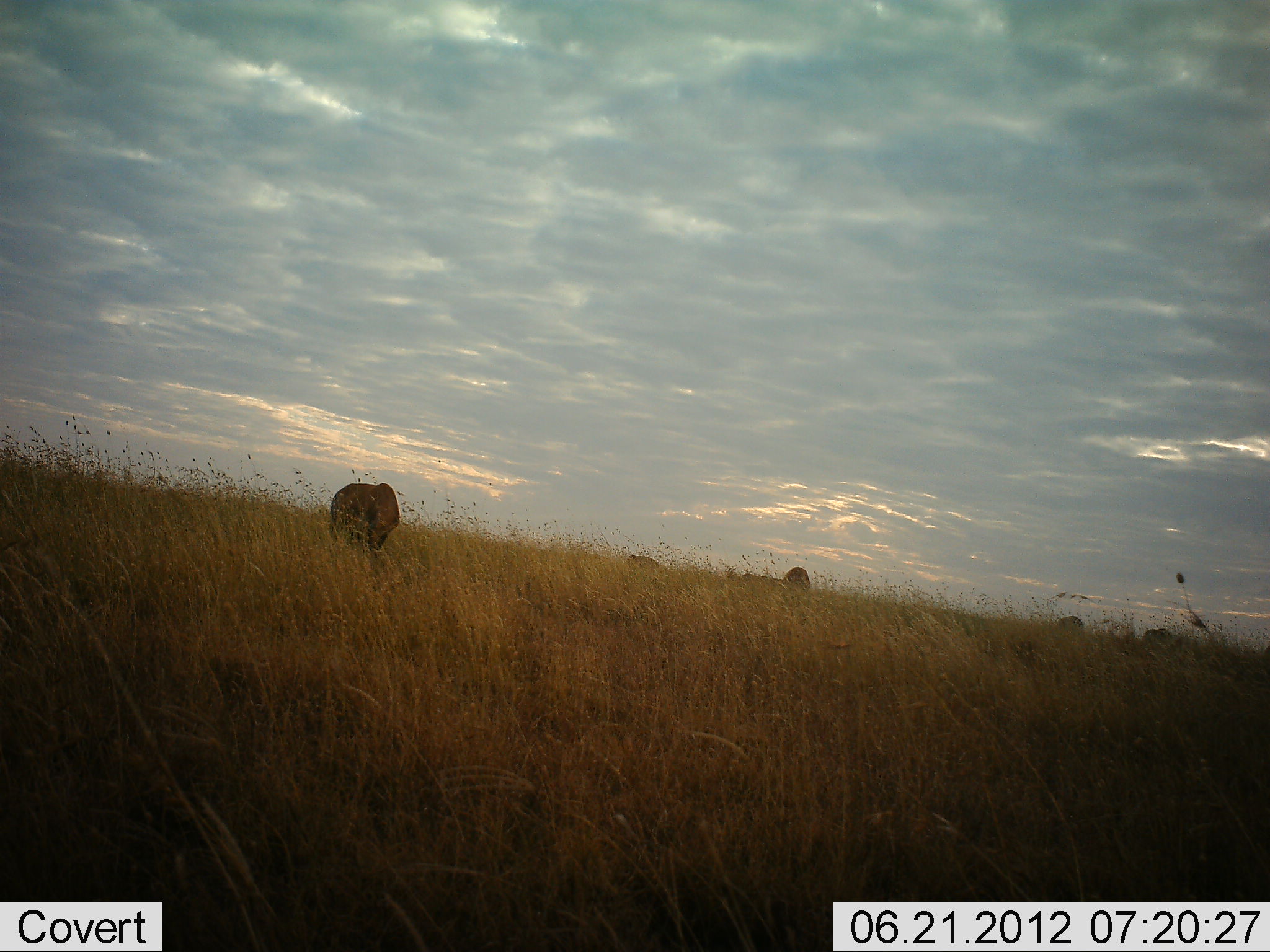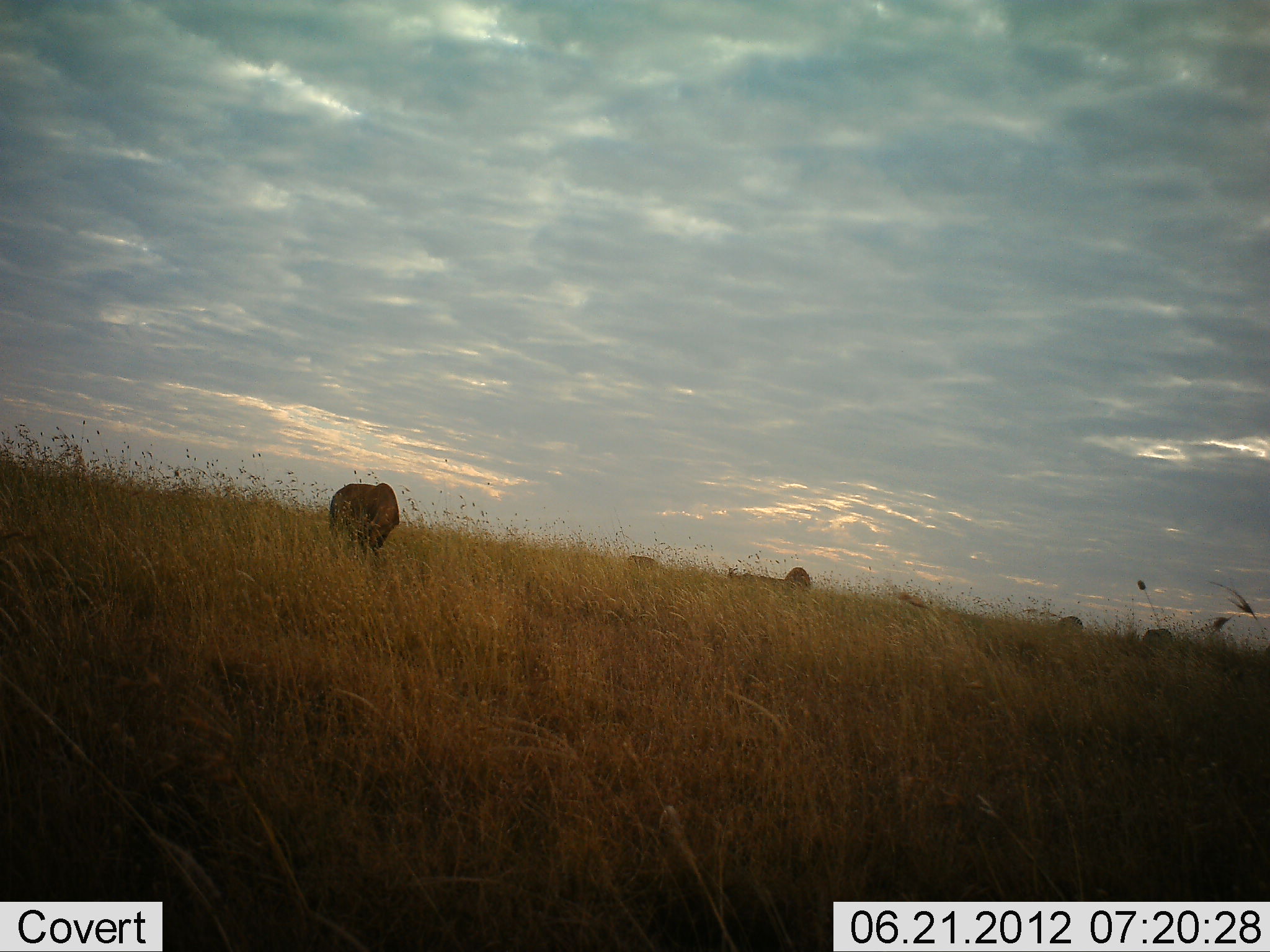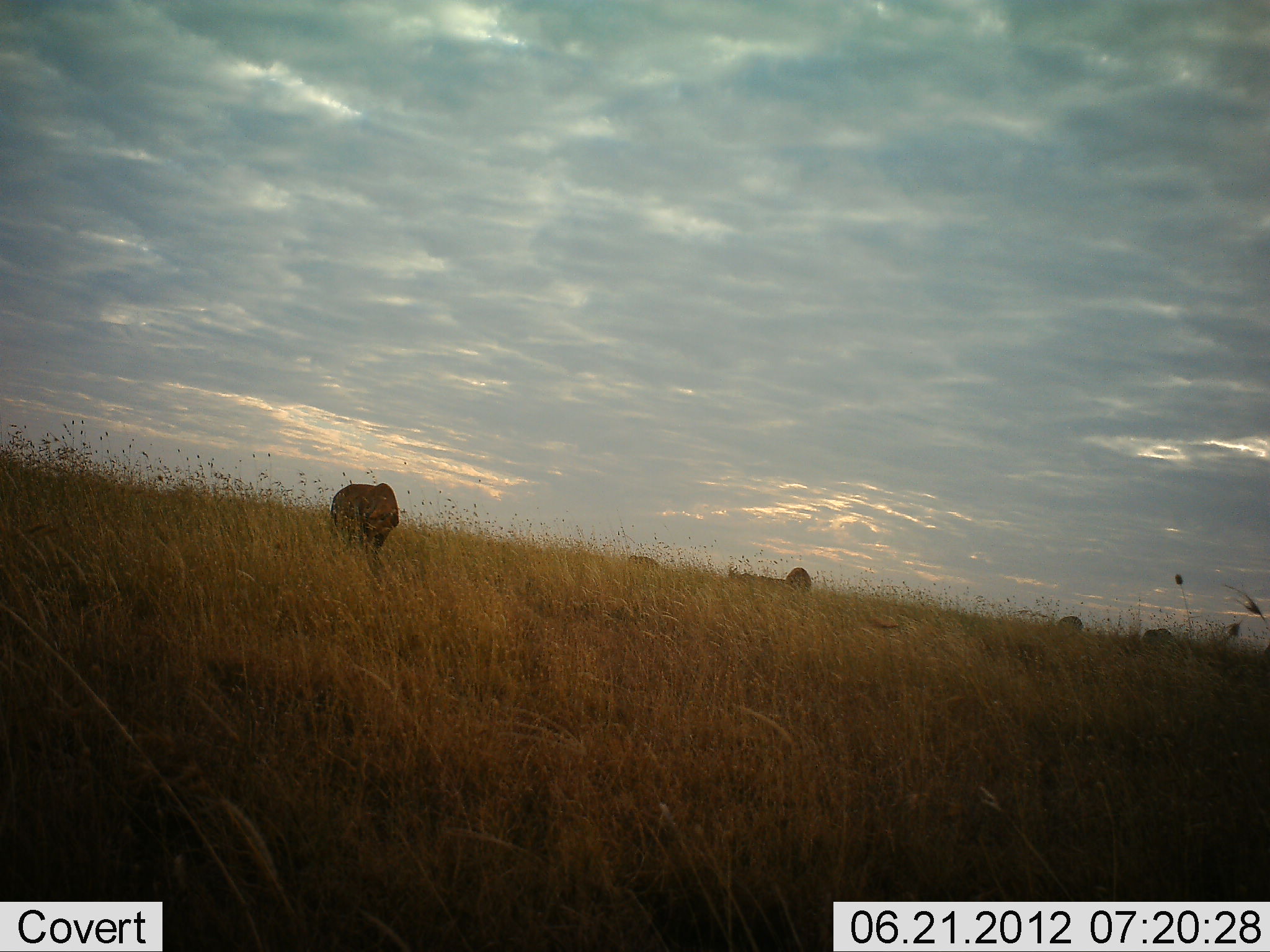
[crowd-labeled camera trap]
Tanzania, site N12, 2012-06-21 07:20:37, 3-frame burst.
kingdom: Animalia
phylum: Chordata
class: Mammalia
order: Artiodactyla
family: Bovidae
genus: Connochaetes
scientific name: Connochaetes taurinus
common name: blue wildebeest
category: wildebeest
Wildebeest (blue wildebeest) (Connochaetes taurinus), count 5. Behavior (volunteer vote fractions): standing 57%, resting 0%, moving 0%, interacting 0%. Young present (vote fraction): 0%. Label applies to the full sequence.